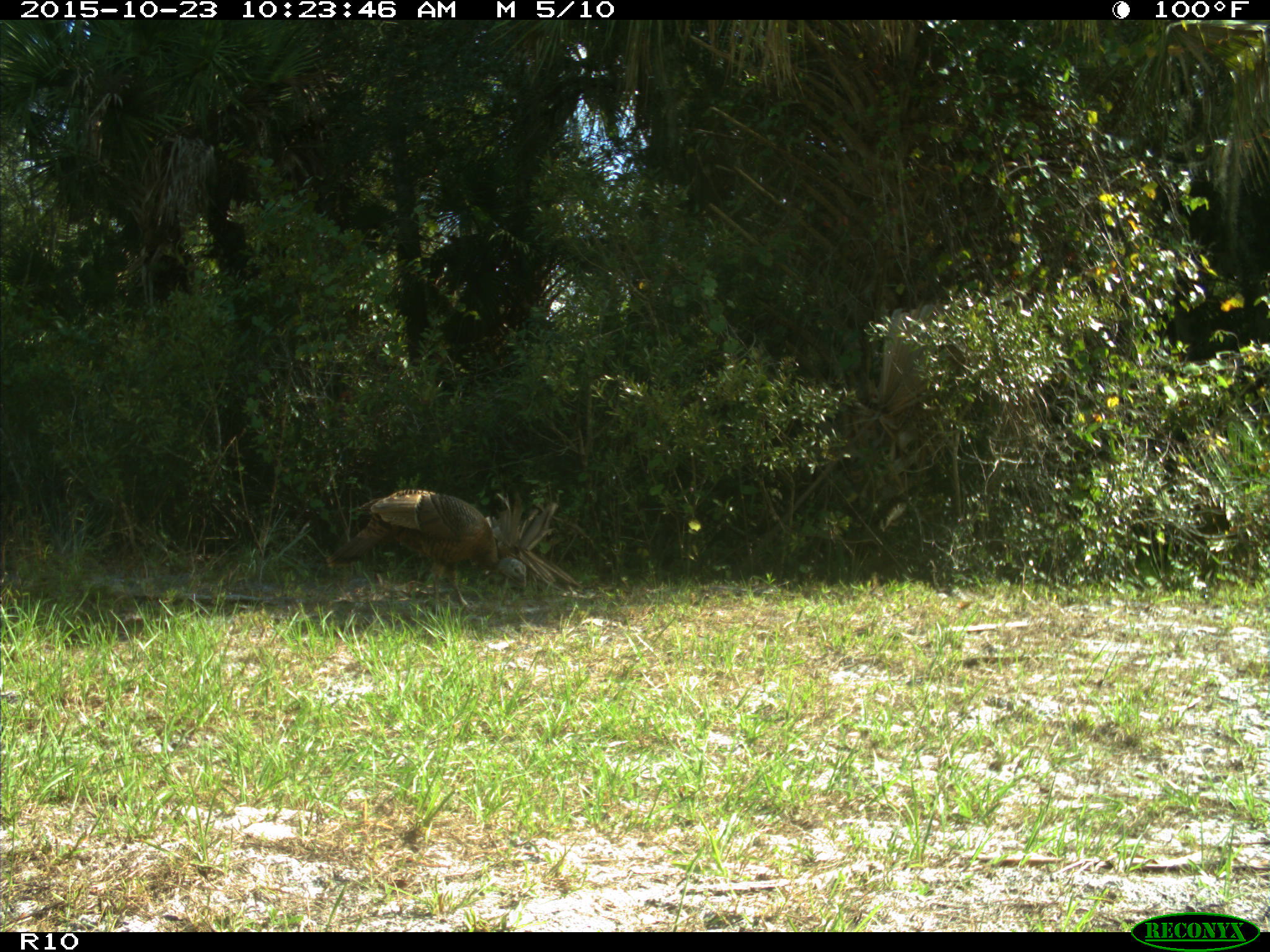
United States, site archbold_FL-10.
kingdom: Animalia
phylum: Chordata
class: Aves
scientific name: Aves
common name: birds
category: unidentified bird